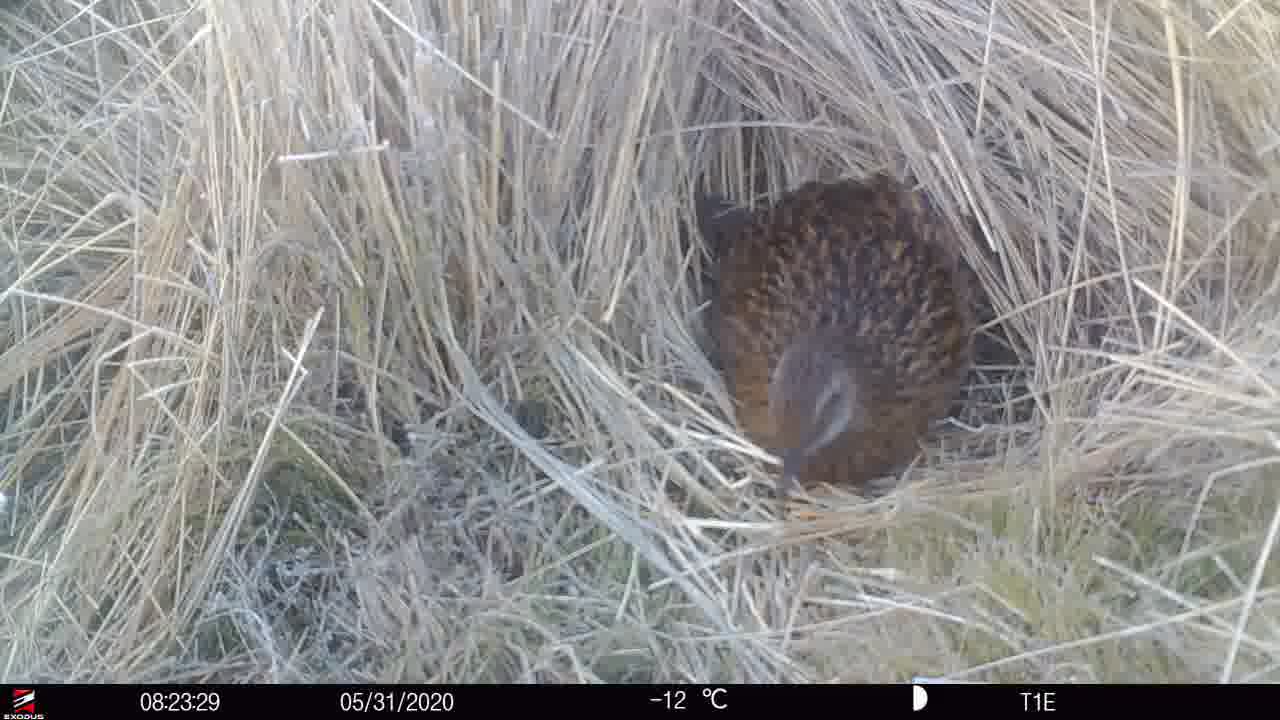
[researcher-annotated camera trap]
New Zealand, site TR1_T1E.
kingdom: Animalia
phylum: Chordata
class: Aves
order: Gruiformes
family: Rallidae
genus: Gallirallus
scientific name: Gallirallus australis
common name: weka